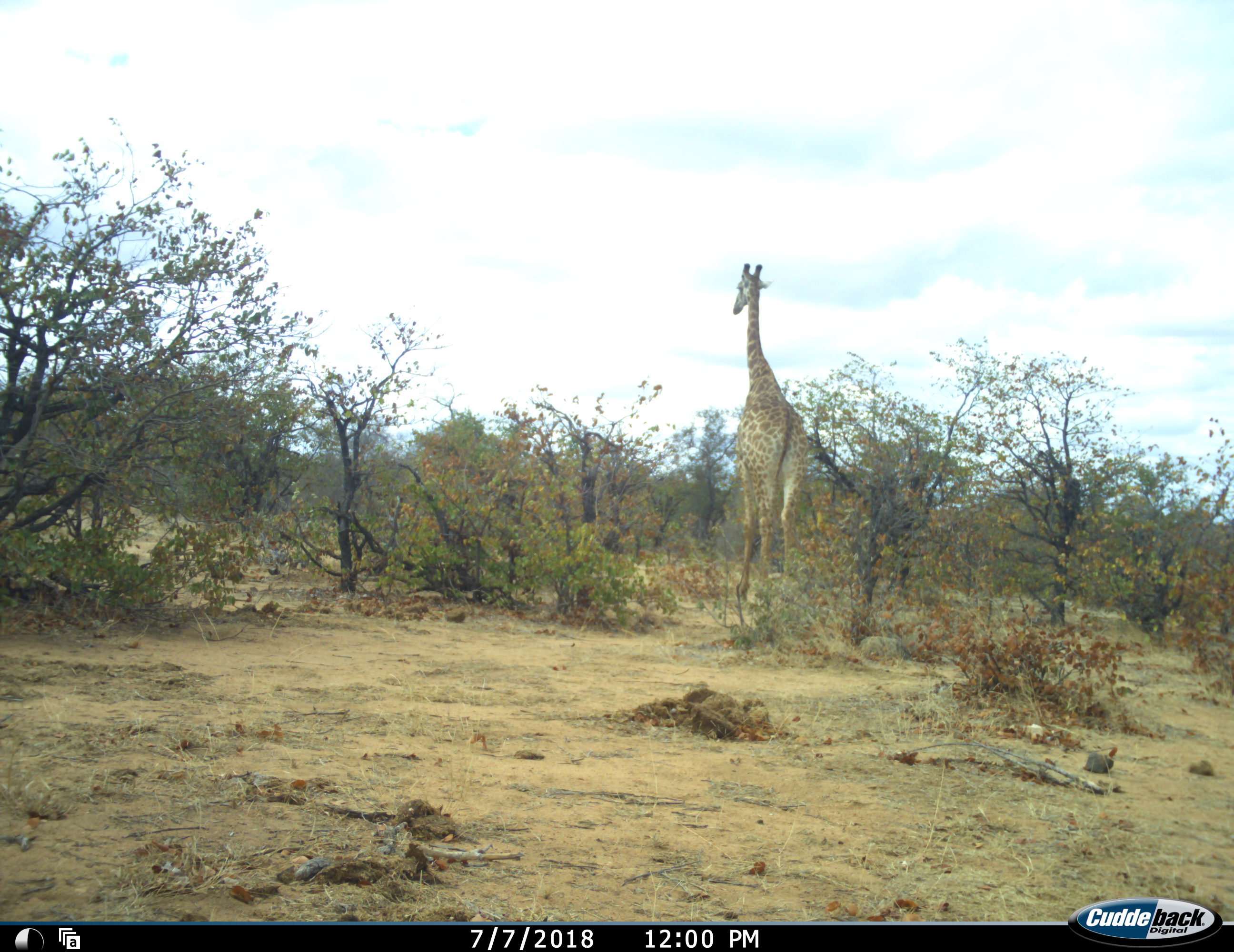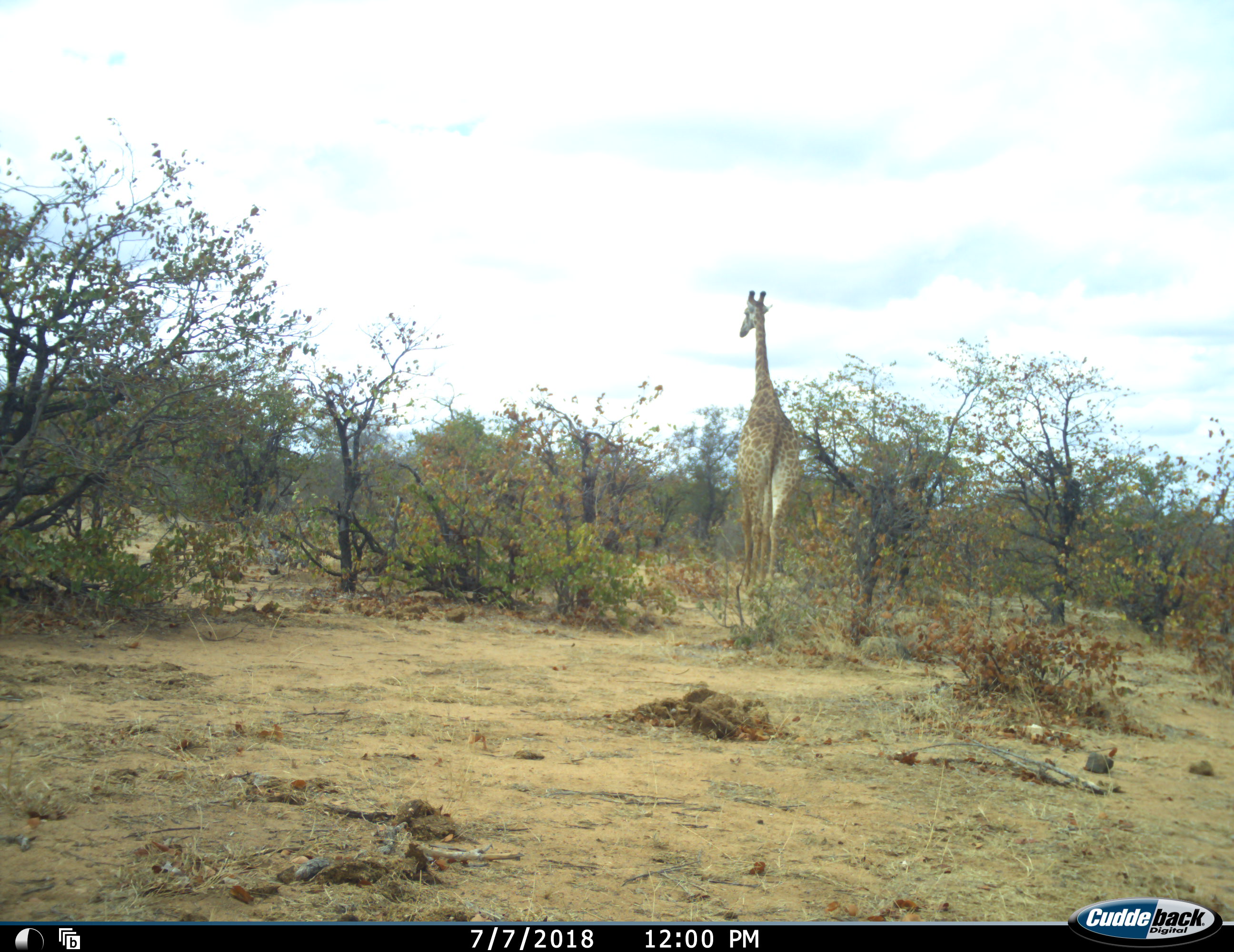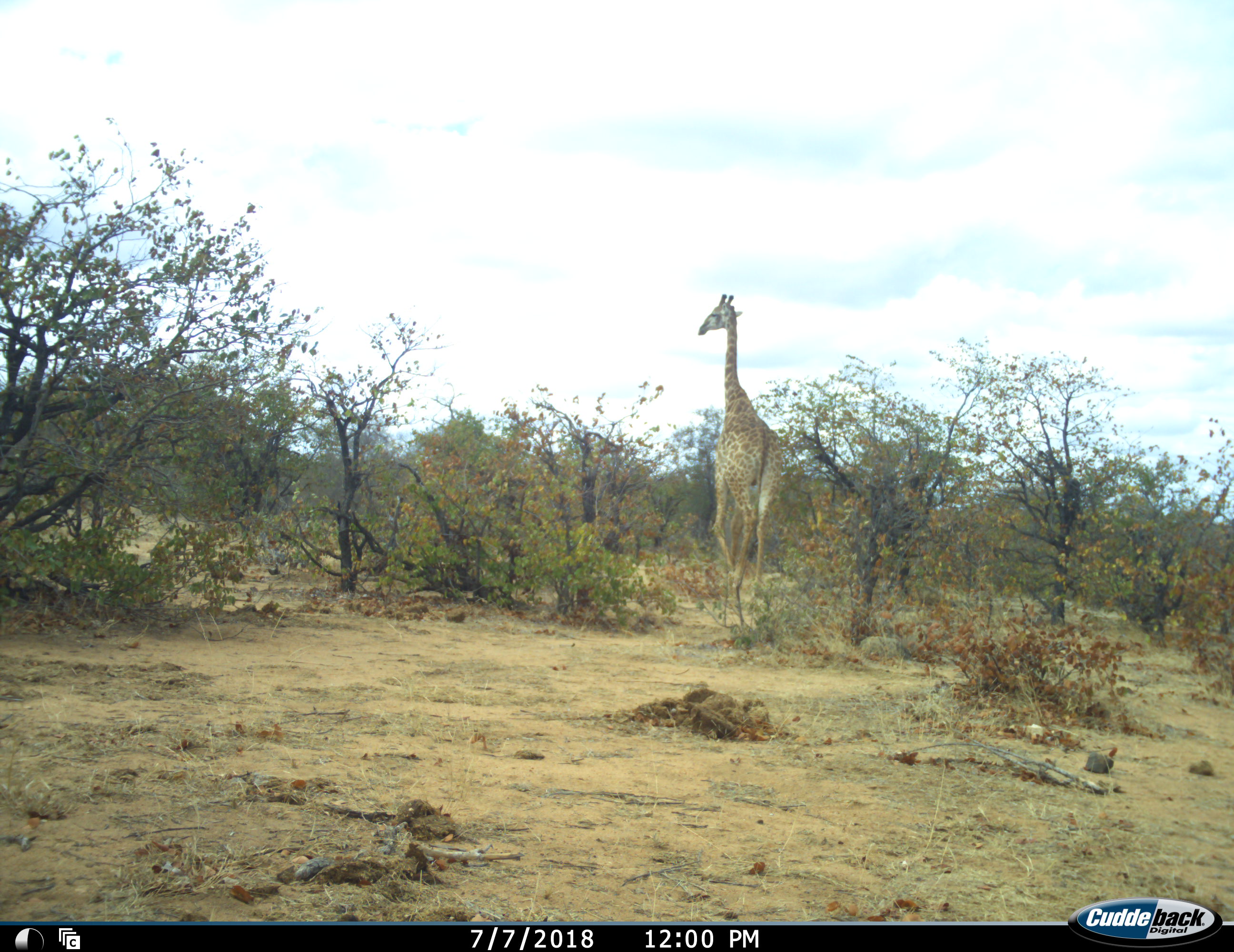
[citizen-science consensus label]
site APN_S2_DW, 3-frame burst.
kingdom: Animalia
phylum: Chordata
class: Mammalia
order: Artiodactyla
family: Giraffidae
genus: Giraffa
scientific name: Giraffa camelopardalis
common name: giraffe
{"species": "giraffe (Giraffa camelopardalis)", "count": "1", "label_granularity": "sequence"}